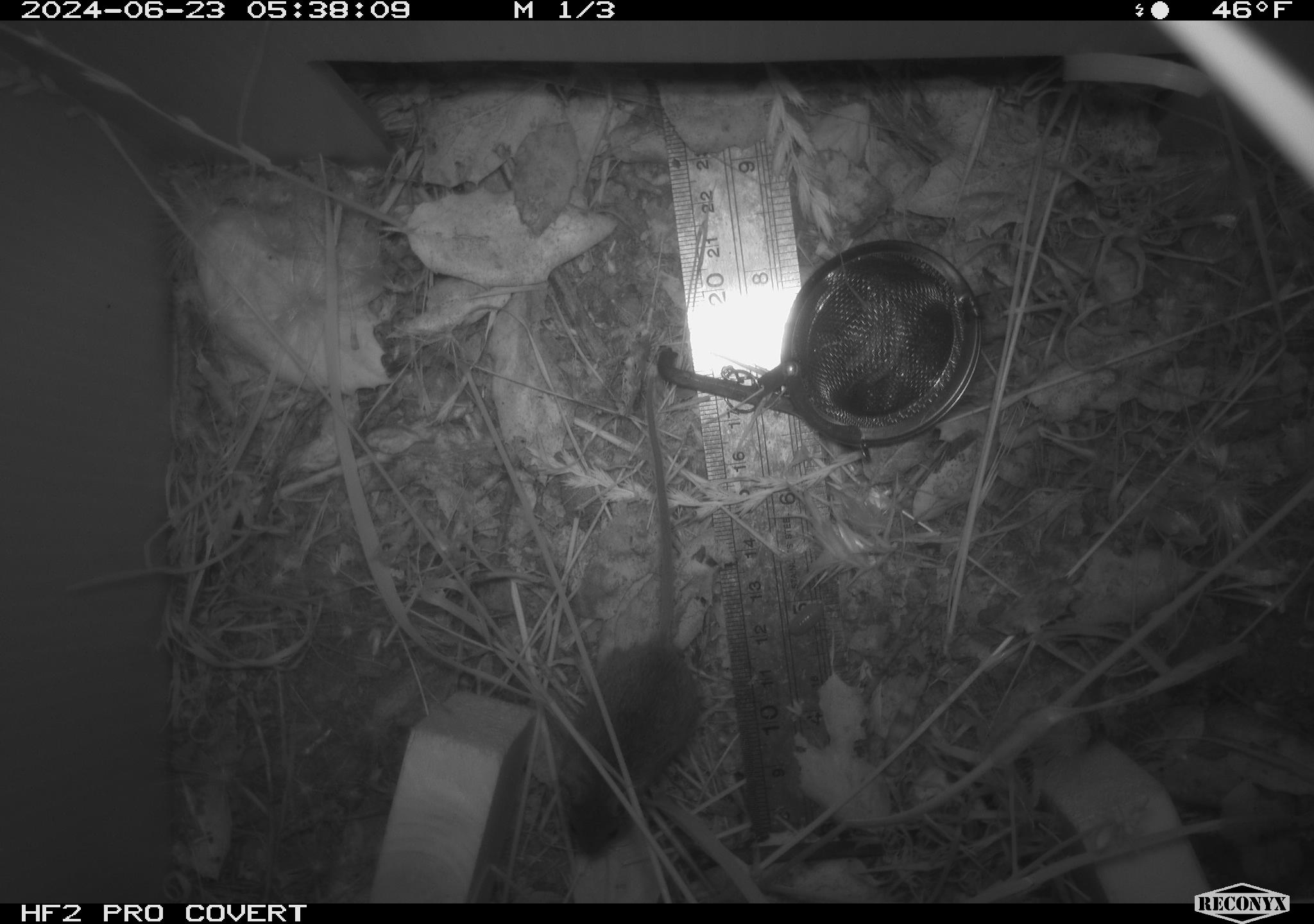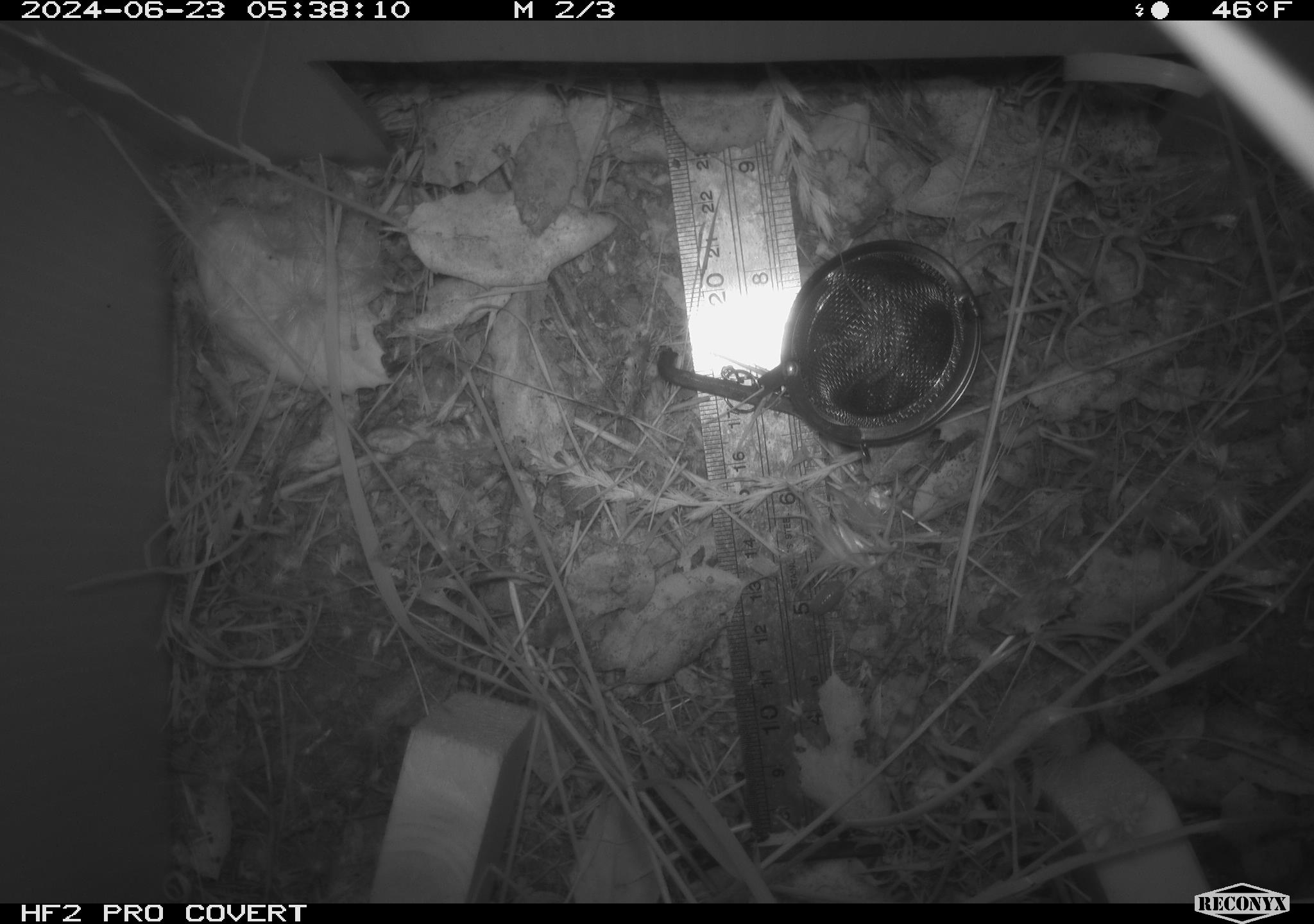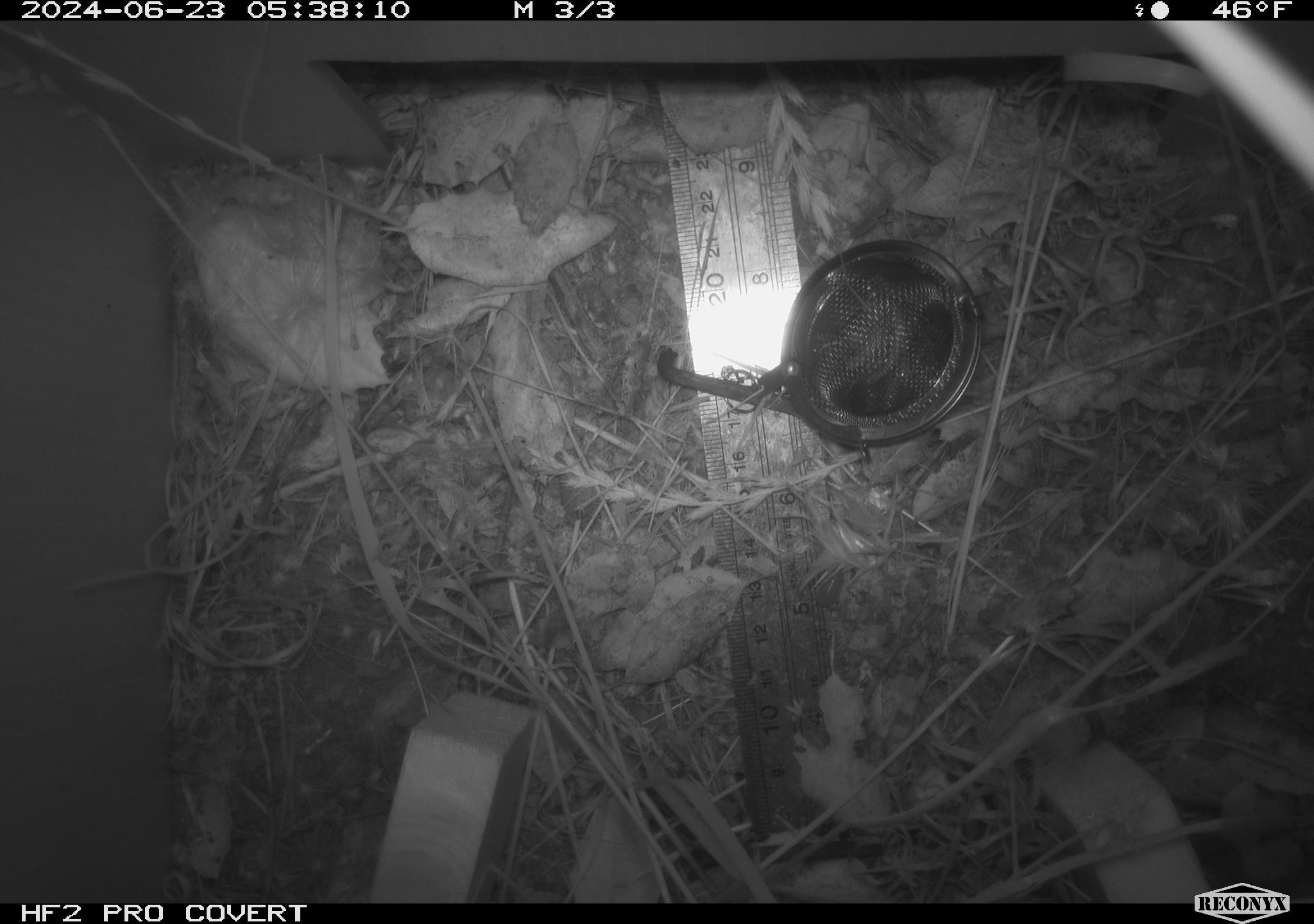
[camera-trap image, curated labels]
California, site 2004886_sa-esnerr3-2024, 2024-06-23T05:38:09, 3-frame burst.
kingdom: Animalia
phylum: Chordata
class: Mammalia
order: Rodentia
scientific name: Rodentia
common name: rodent